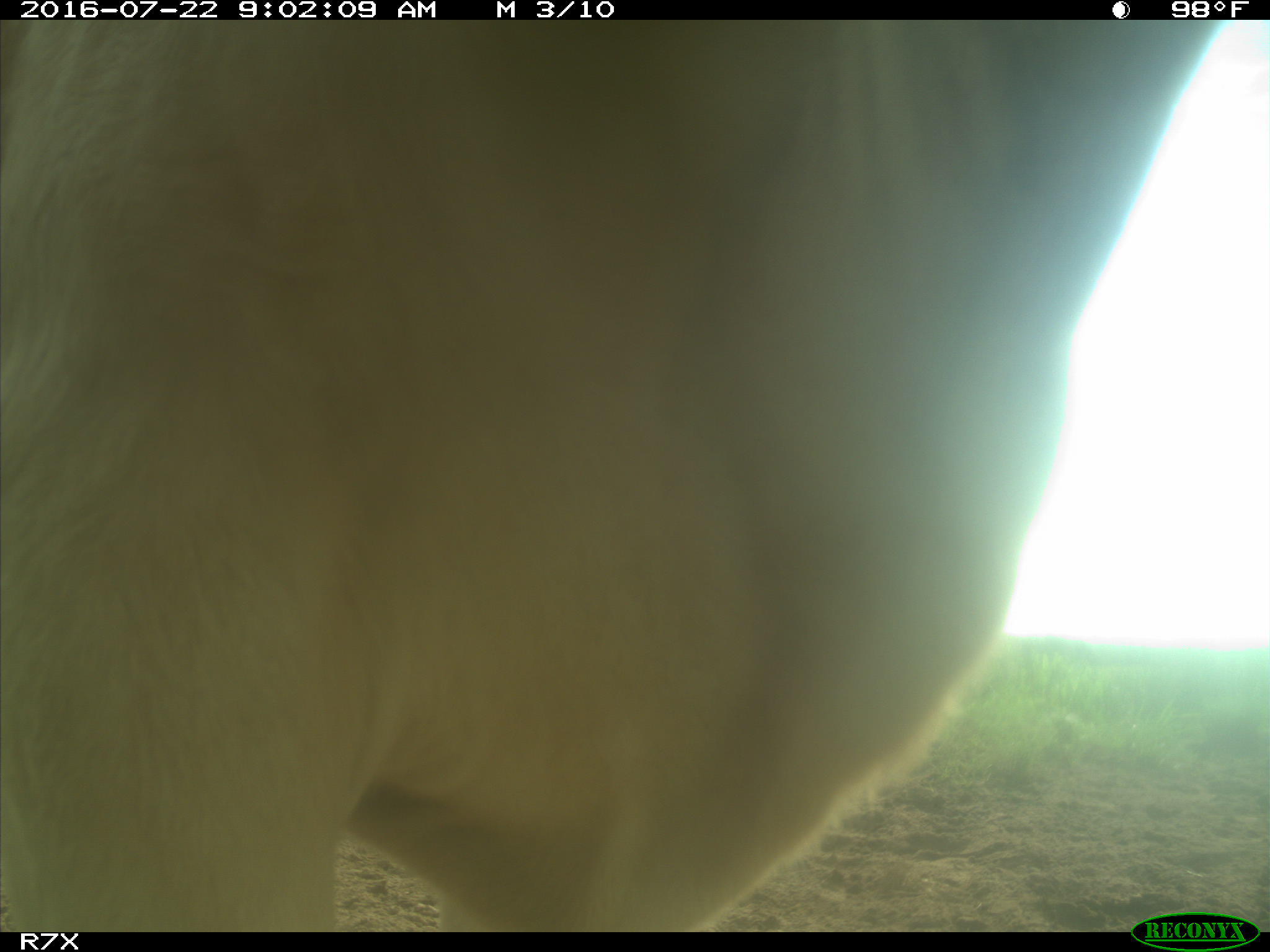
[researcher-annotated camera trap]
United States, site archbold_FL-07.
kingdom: Animalia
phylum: Chordata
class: Mammalia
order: Artiodactyla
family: Bovidae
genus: Bos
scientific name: Bos taurus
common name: domestic cow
Bos taurus (domestic cow).